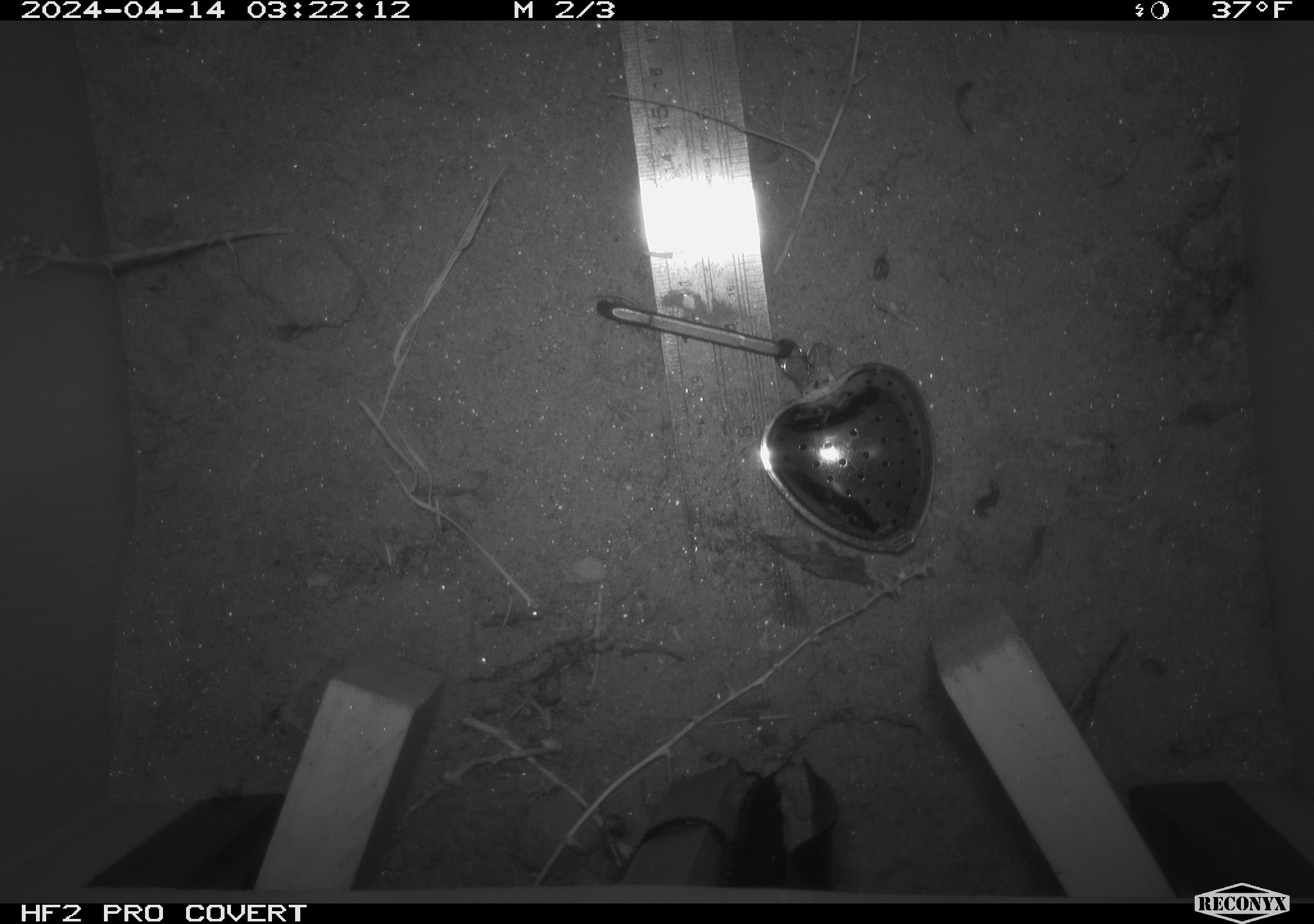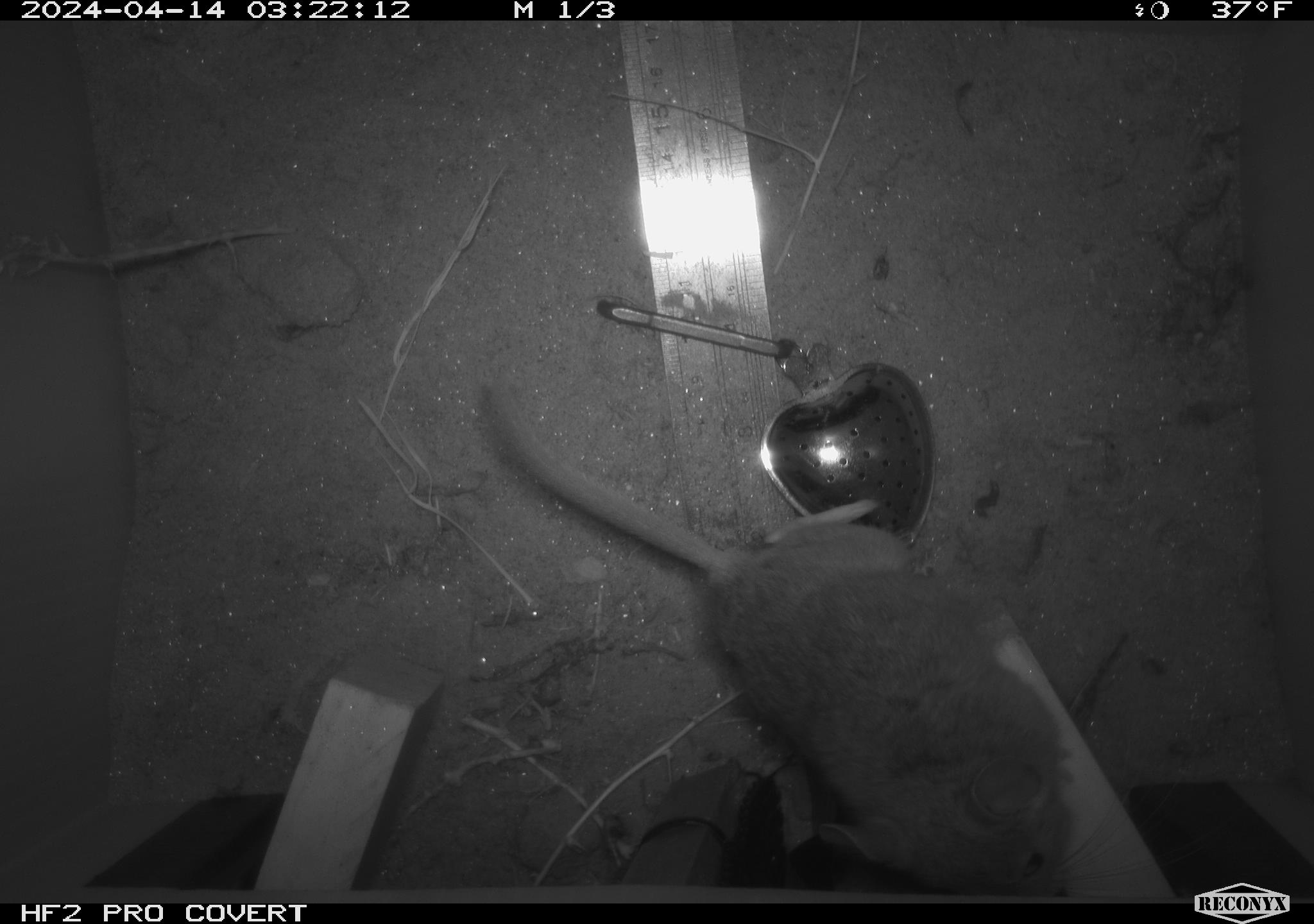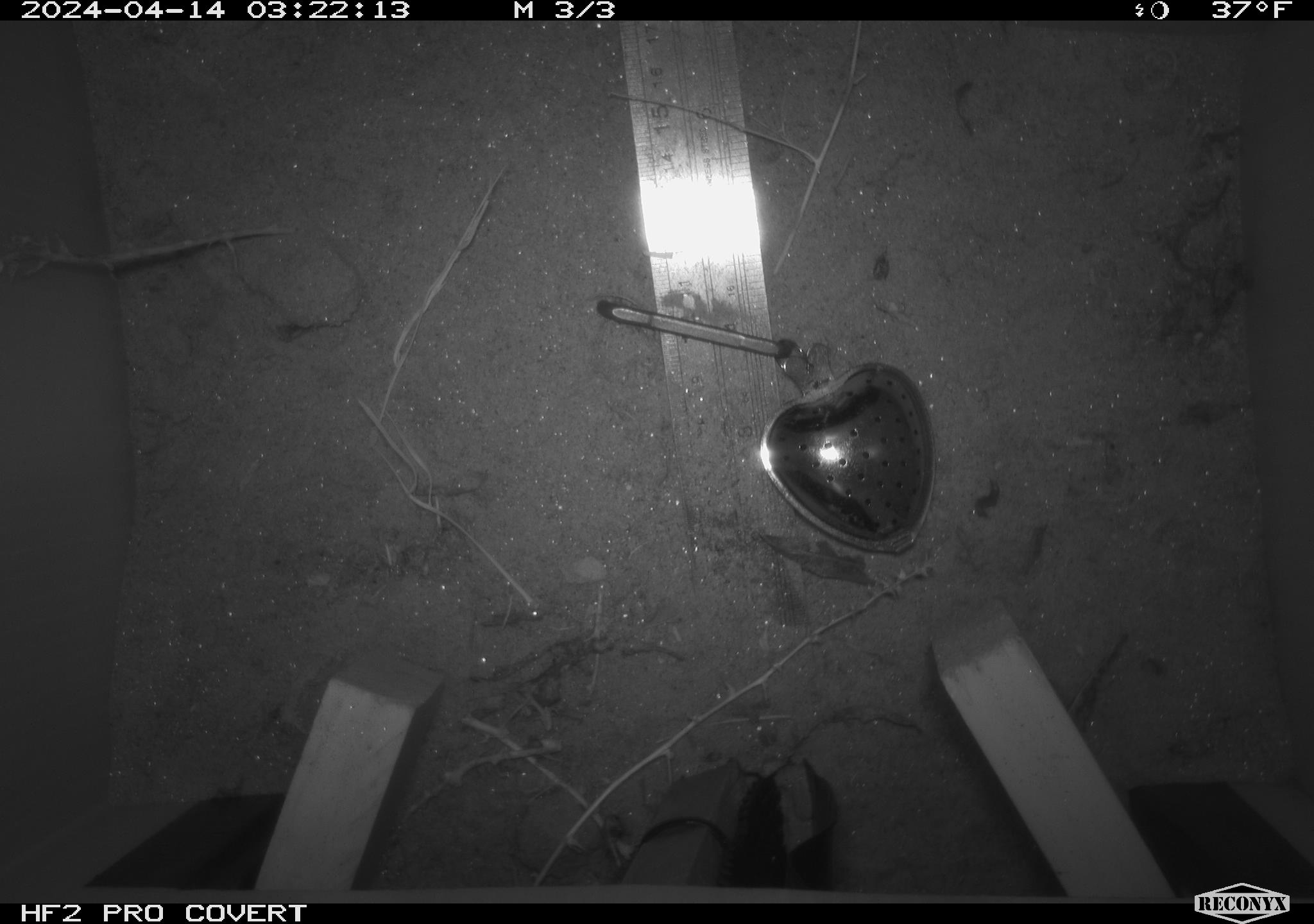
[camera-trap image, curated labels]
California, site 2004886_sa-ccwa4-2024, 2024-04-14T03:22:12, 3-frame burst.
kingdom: Animalia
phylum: Chordata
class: Mammalia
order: Rodentia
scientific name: Rodentia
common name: woodrat or rat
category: woodrat or rat species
Woodrat or rat species (woodrat or rat) (Rodentia).